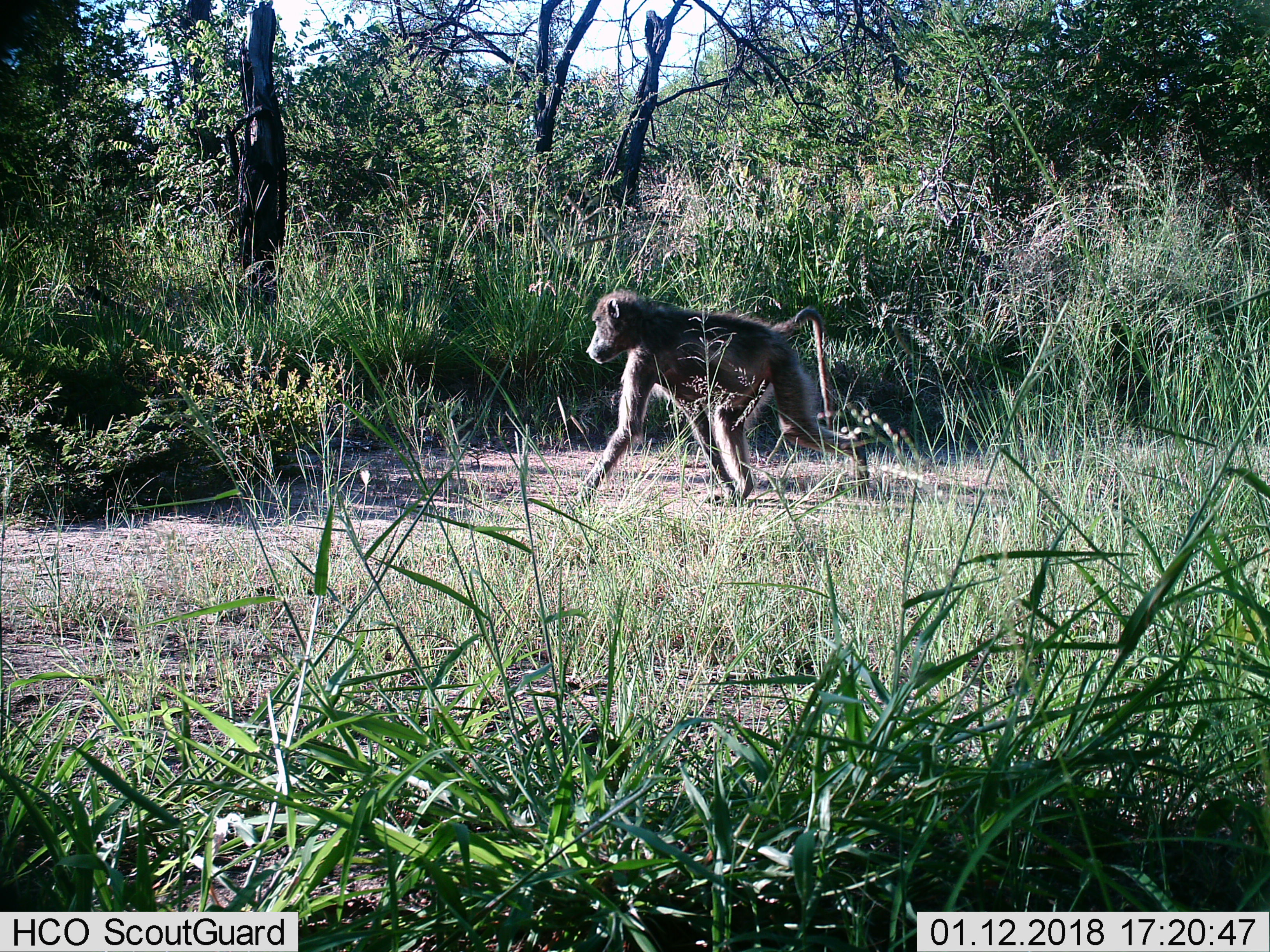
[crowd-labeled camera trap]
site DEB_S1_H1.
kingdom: Animalia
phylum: Chordata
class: Mammalia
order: Primates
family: Cercopithecidae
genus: Papio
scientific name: Papio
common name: baboon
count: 1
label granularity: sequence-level